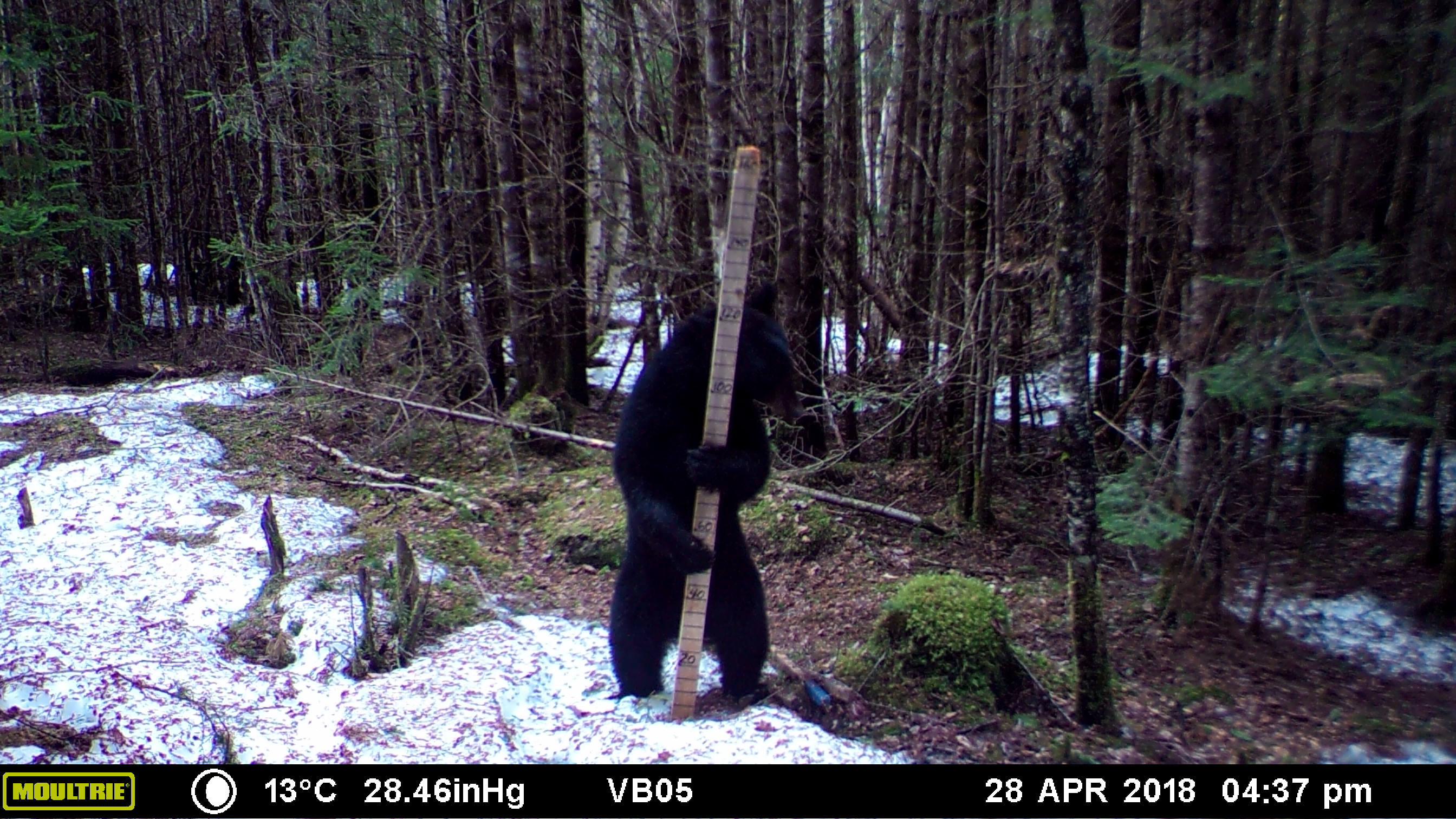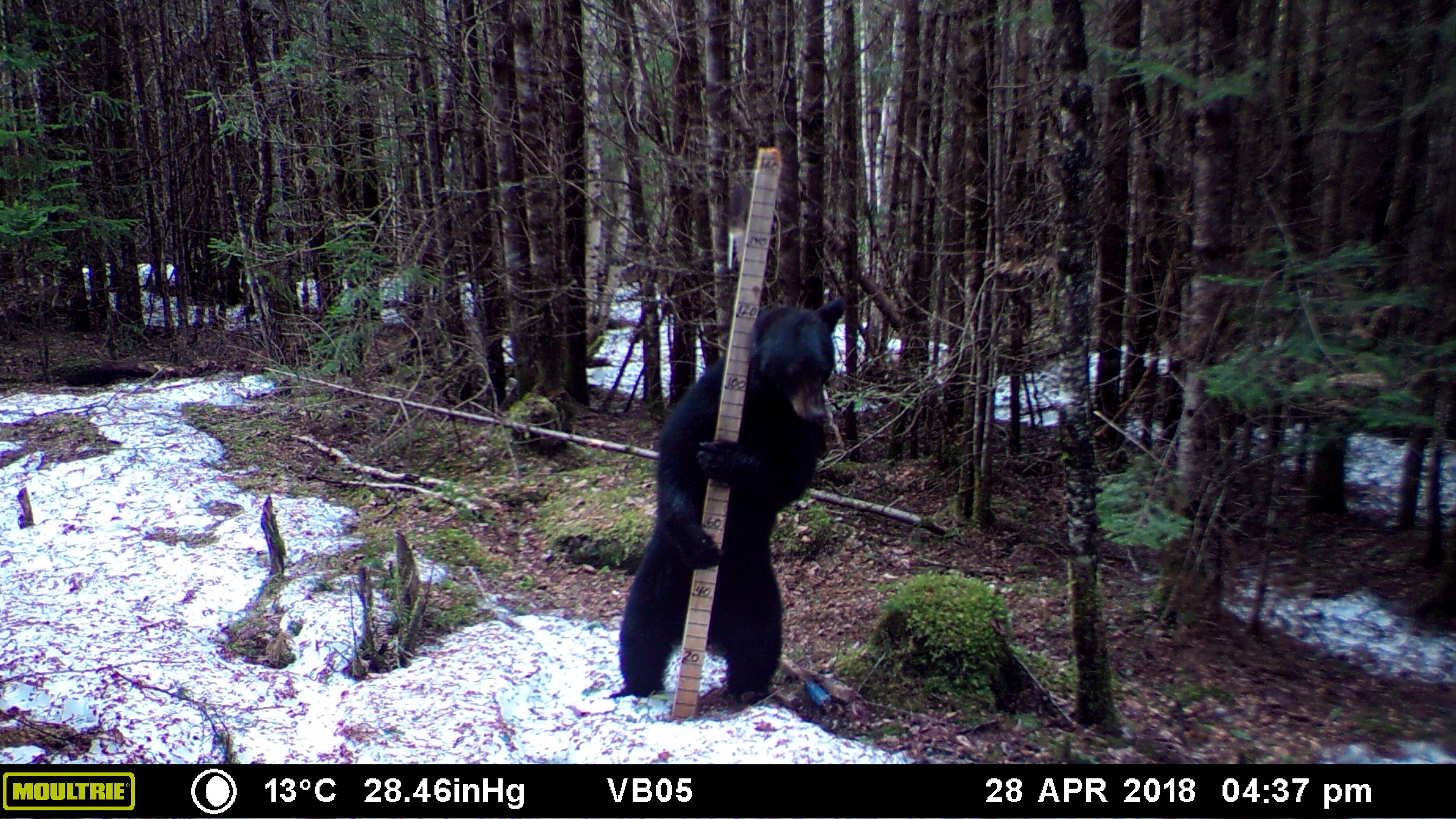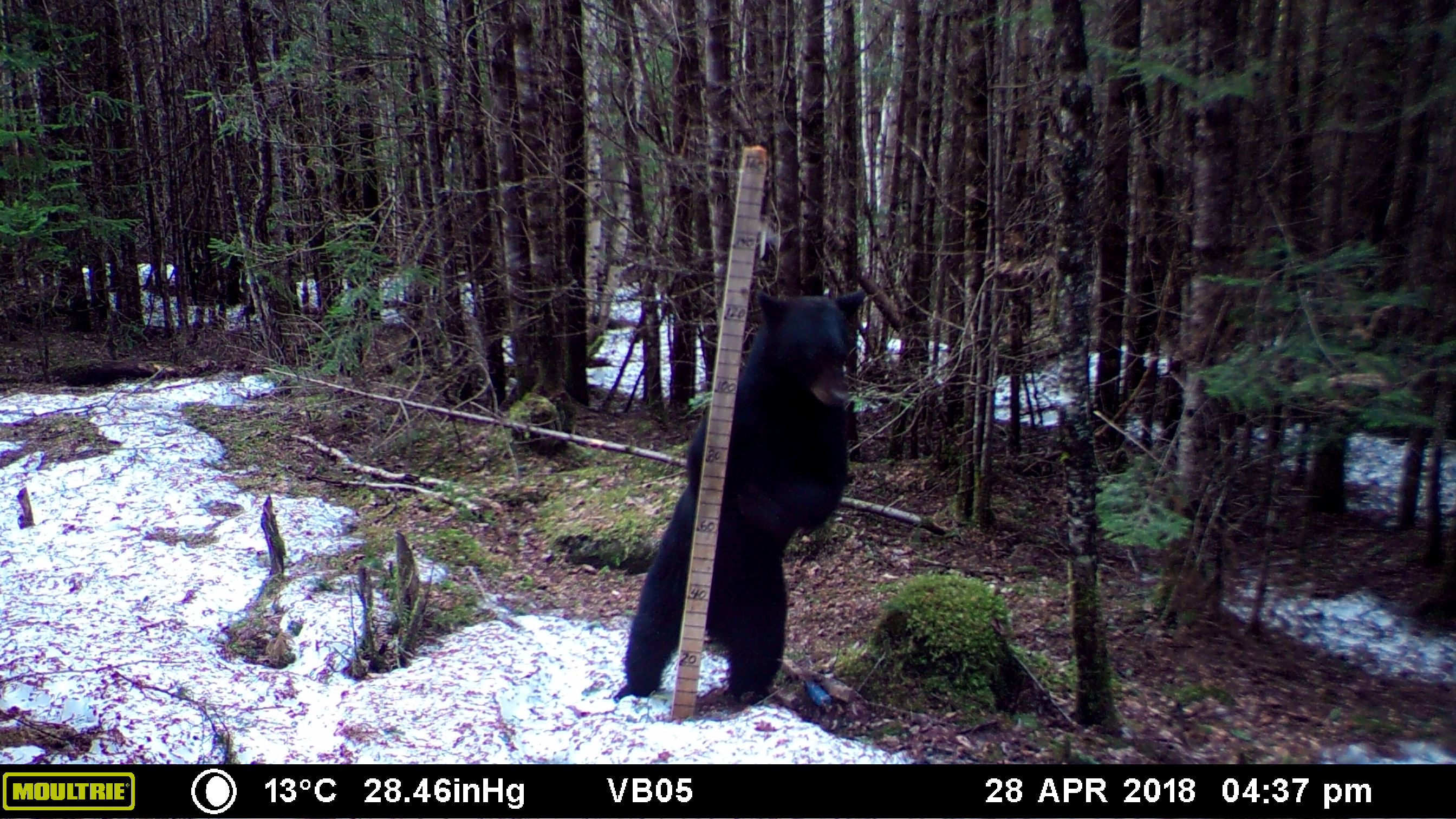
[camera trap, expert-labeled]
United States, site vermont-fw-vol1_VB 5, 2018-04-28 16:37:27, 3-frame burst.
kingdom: Animalia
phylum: Chordata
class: Mammalia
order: Carnivora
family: Ursidae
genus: Ursus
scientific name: Ursus americanus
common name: black bear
Black bear (Ursus americanus).